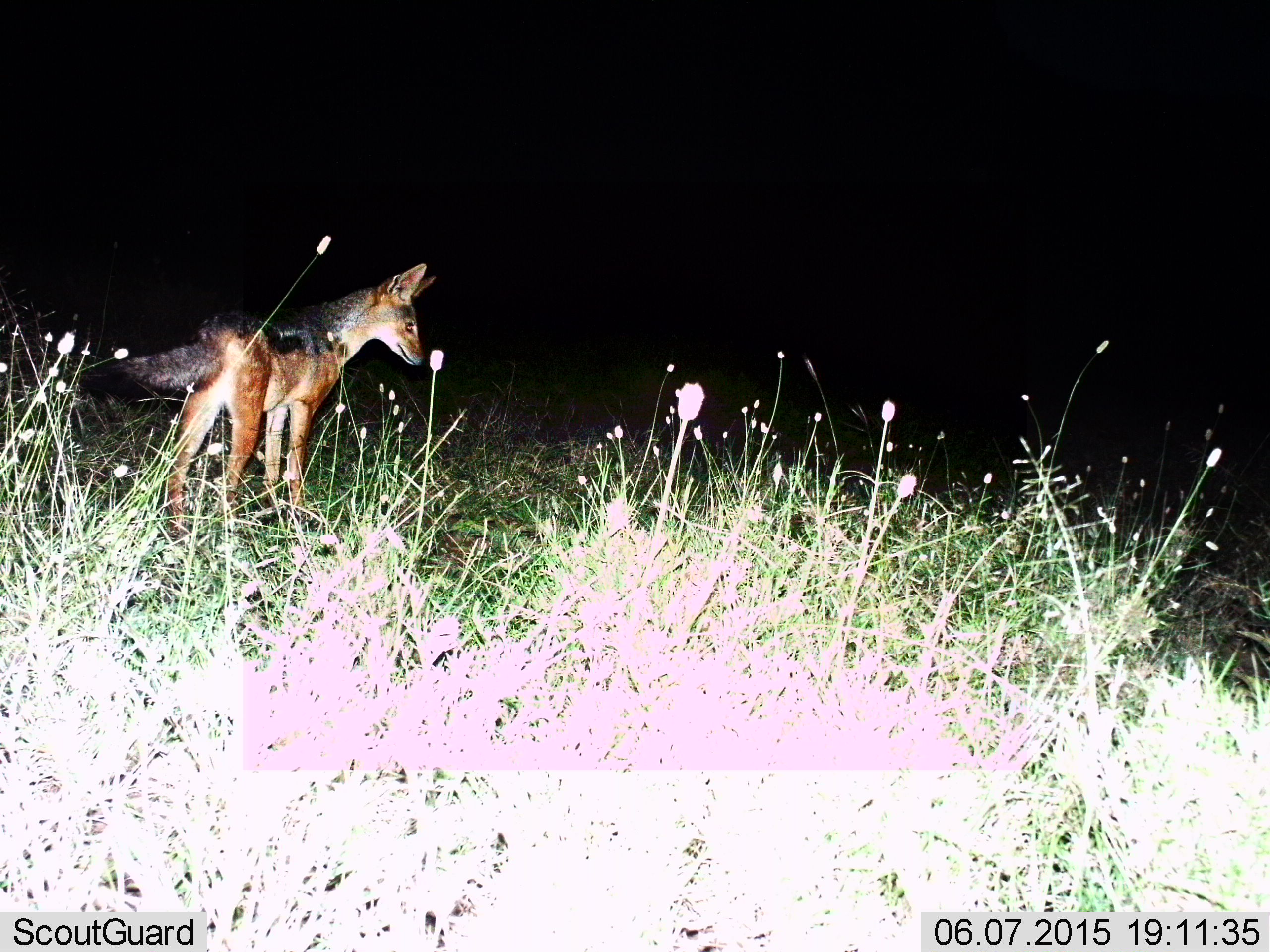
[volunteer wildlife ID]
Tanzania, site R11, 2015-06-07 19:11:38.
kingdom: Animalia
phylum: Chordata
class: Mammalia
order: Carnivora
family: Canidae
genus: Lupulella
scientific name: Lupulella mesomelas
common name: black-backed jackal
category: jackal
Jackal (black-backed jackal) (Lupulella mesomelas), count 1. Behavior (volunteer vote fractions): standing 100%, resting 0%, moving 0%, interacting 0%. Young present (vote fraction): 0%. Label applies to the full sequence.